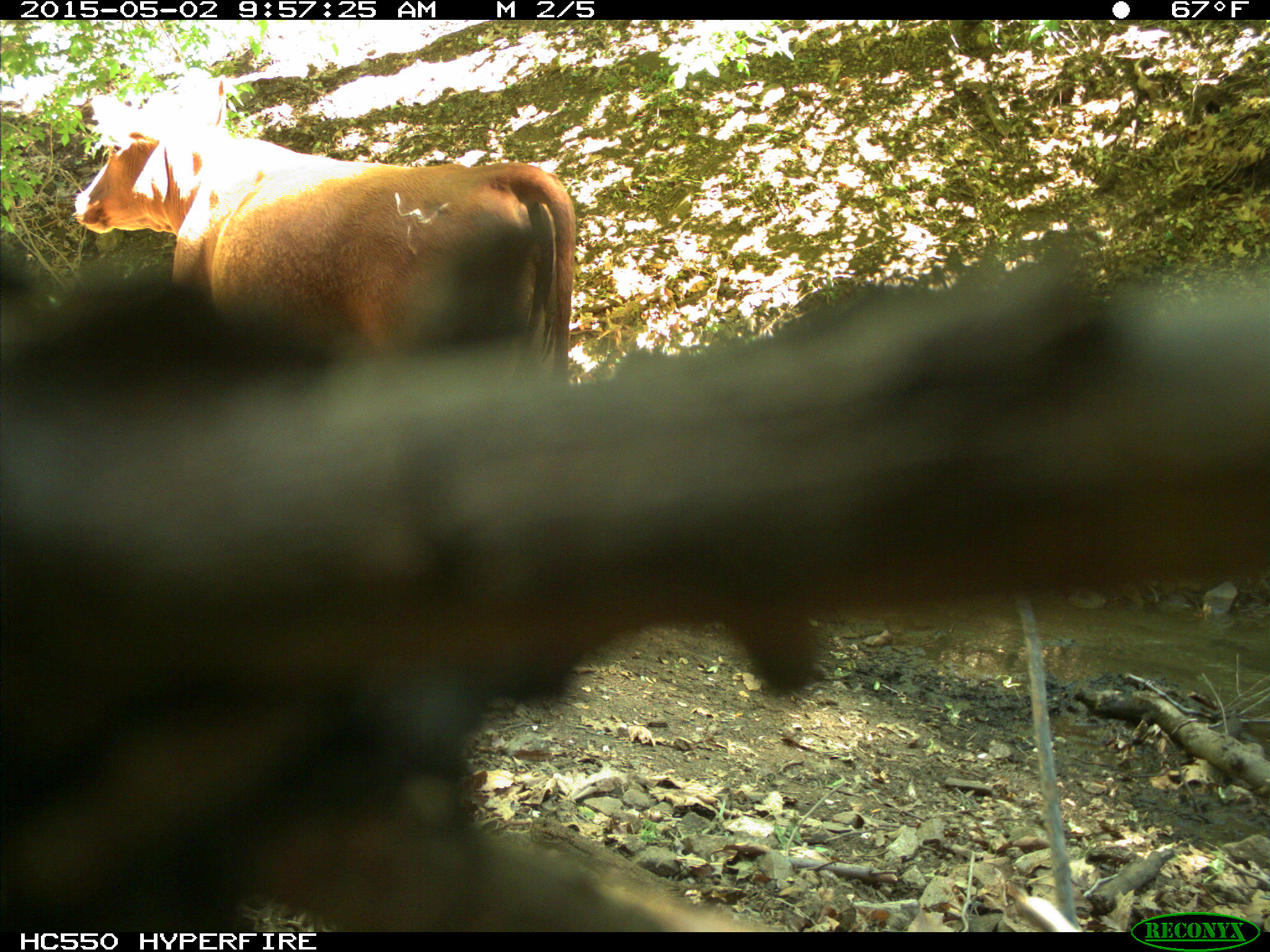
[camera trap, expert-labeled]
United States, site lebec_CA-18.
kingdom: Animalia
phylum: Chordata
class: Mammalia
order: Artiodactyla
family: Bovidae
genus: Bos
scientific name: Bos taurus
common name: domestic cow